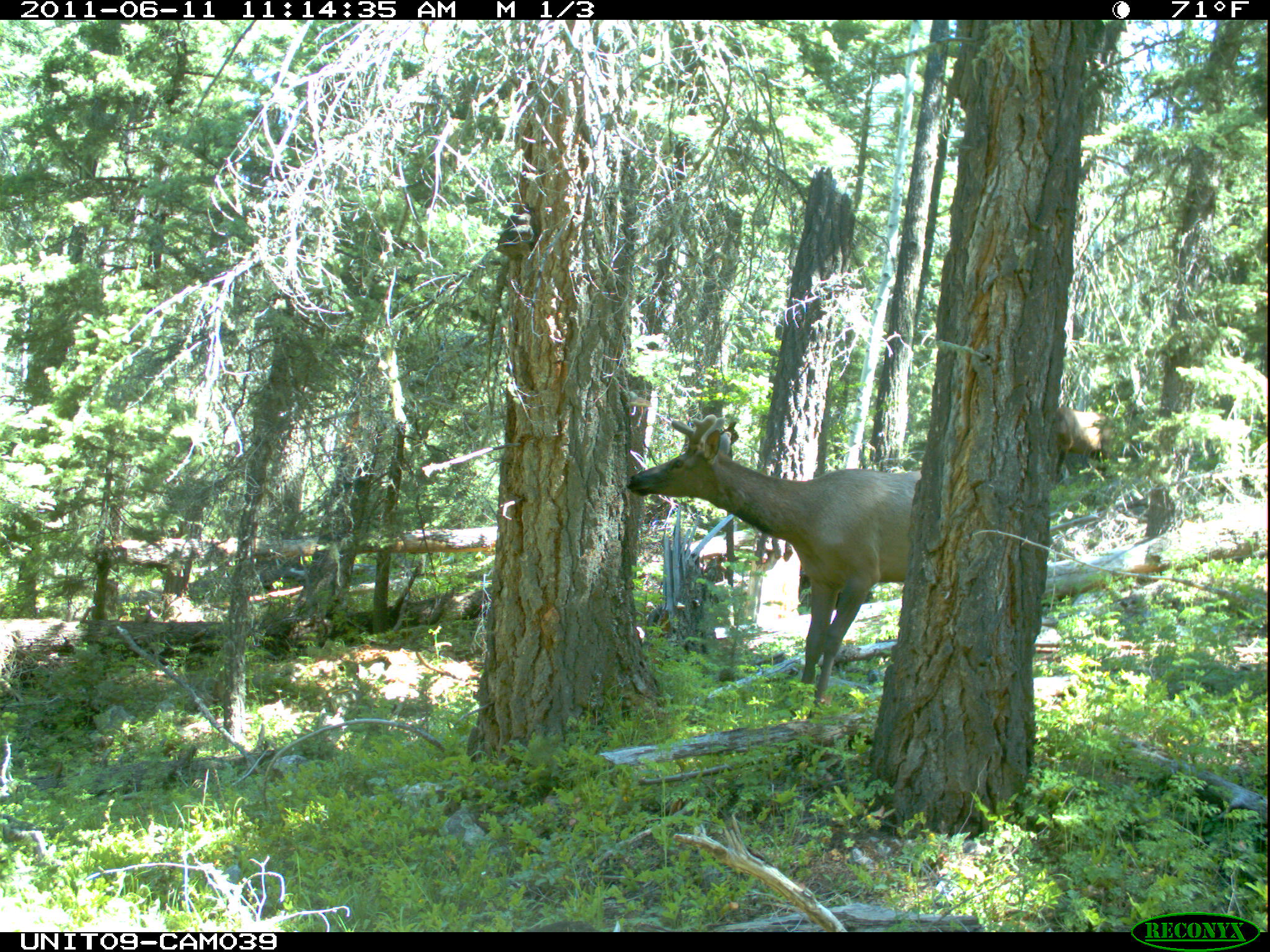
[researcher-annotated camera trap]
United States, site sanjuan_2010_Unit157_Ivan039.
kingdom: Animalia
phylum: Chordata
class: Mammalia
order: Artiodactyla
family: Cervidae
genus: Cervus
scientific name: Cervus elaphus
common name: red deer